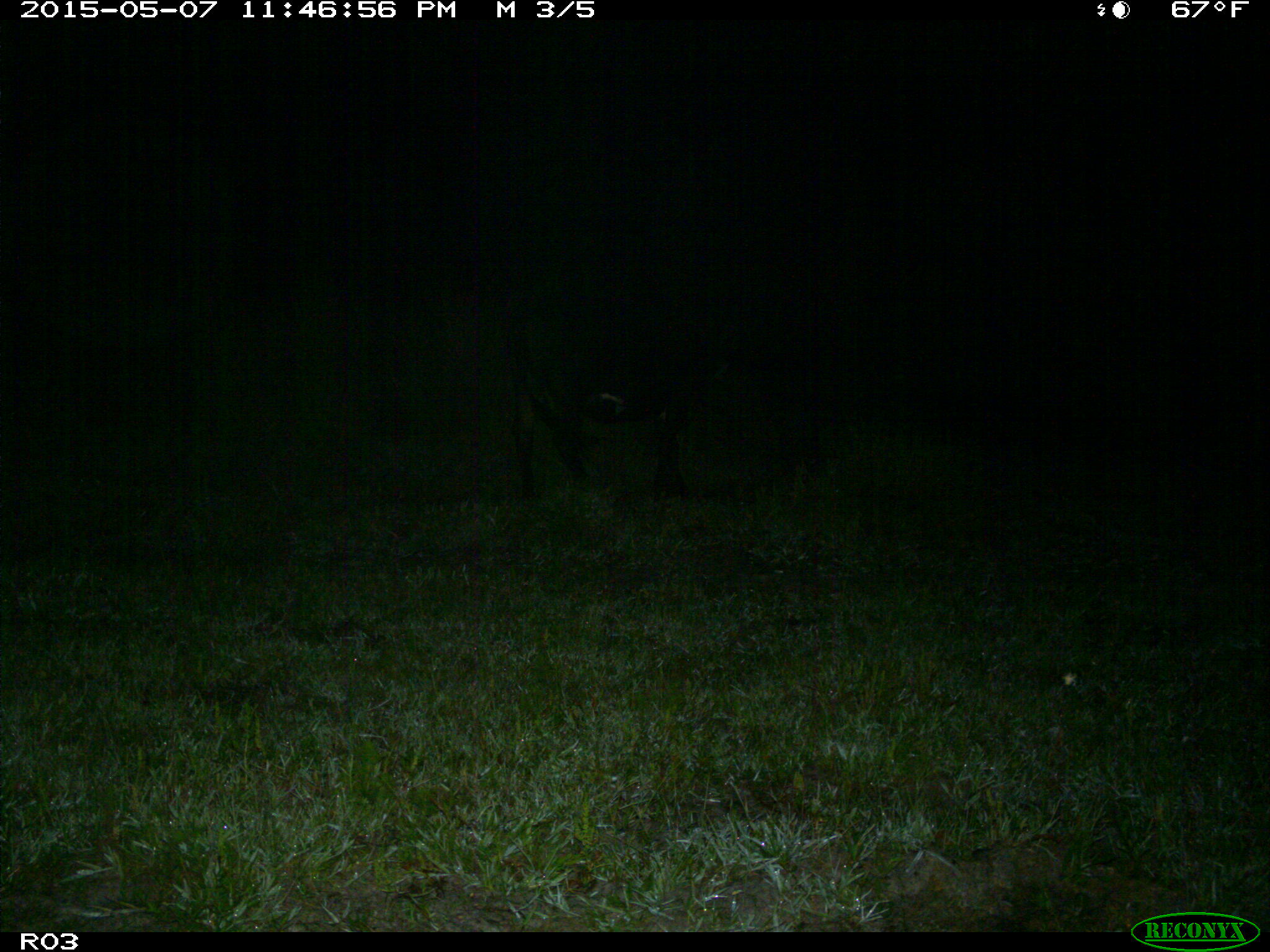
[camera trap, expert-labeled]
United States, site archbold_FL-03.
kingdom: Animalia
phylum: Chordata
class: Mammalia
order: Artiodactyla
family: Bovidae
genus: Bos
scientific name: Bos taurus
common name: domestic cow